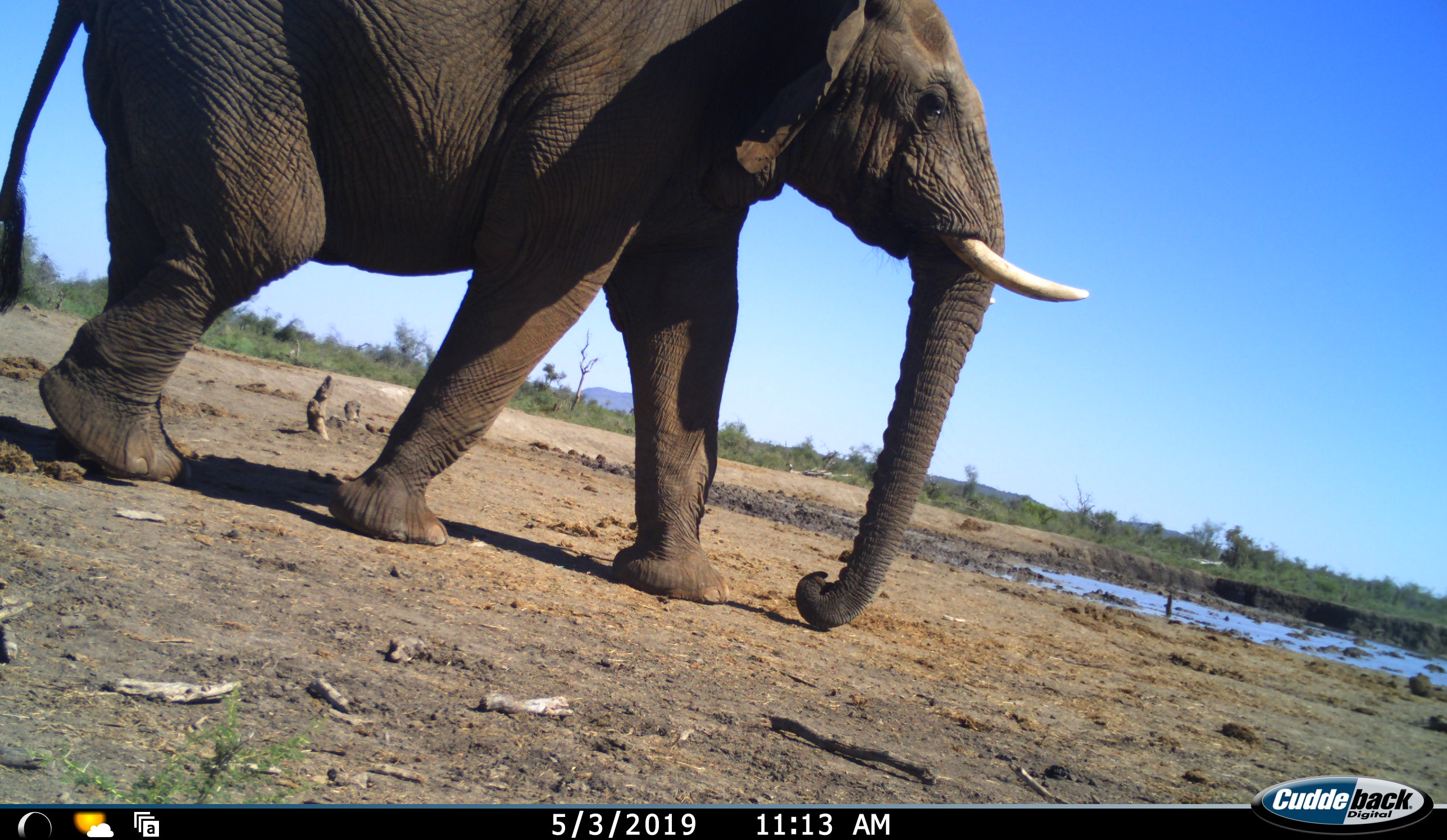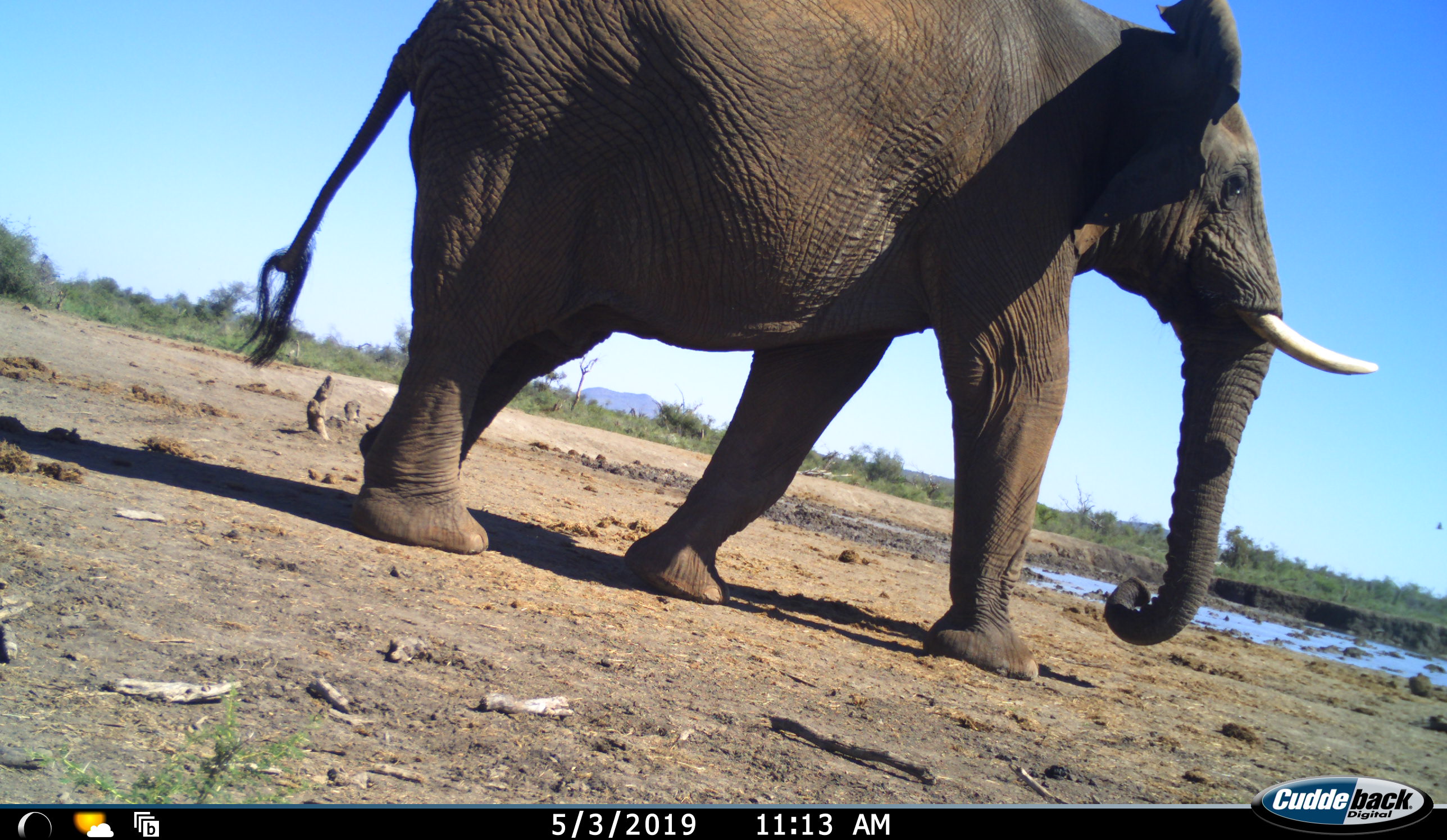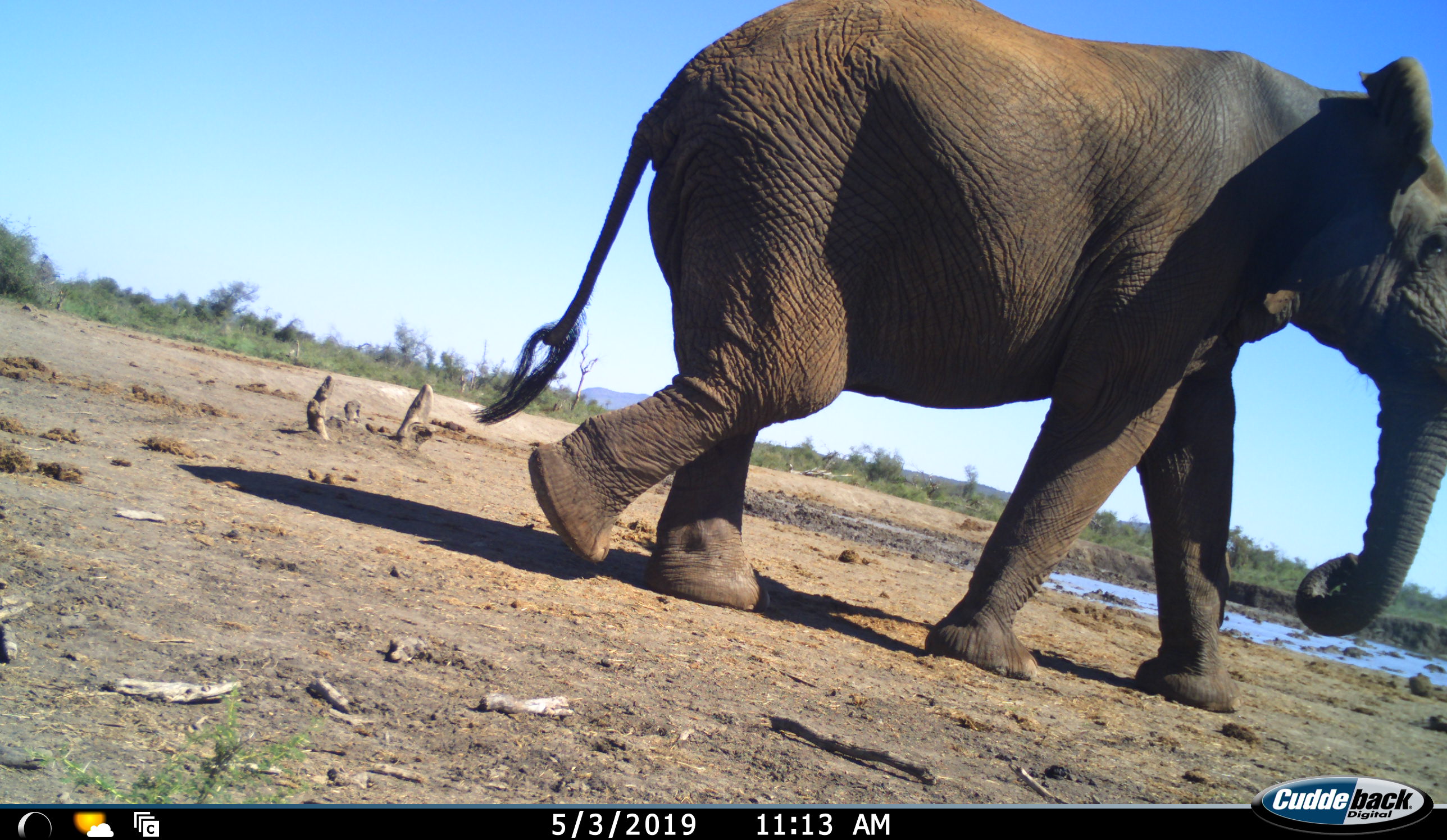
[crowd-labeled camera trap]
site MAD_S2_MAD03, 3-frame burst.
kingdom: Animalia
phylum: Chordata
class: Mammalia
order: Proboscidea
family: Elephantidae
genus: Loxodonta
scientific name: Loxodonta africana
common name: african bush elephant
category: elephant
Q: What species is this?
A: Elephant (african bush elephant) (Loxodonta africana).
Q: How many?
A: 1.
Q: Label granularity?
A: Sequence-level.